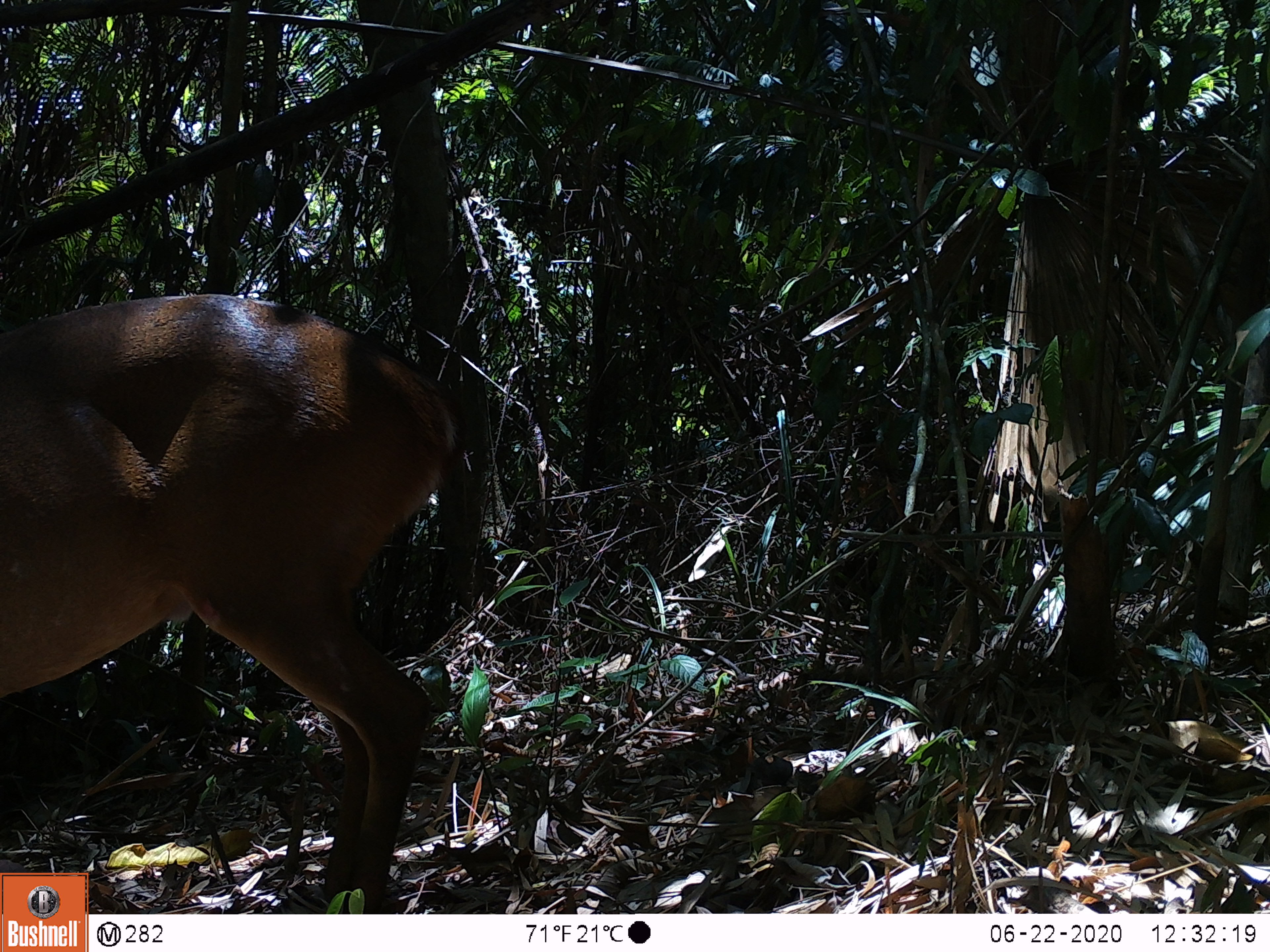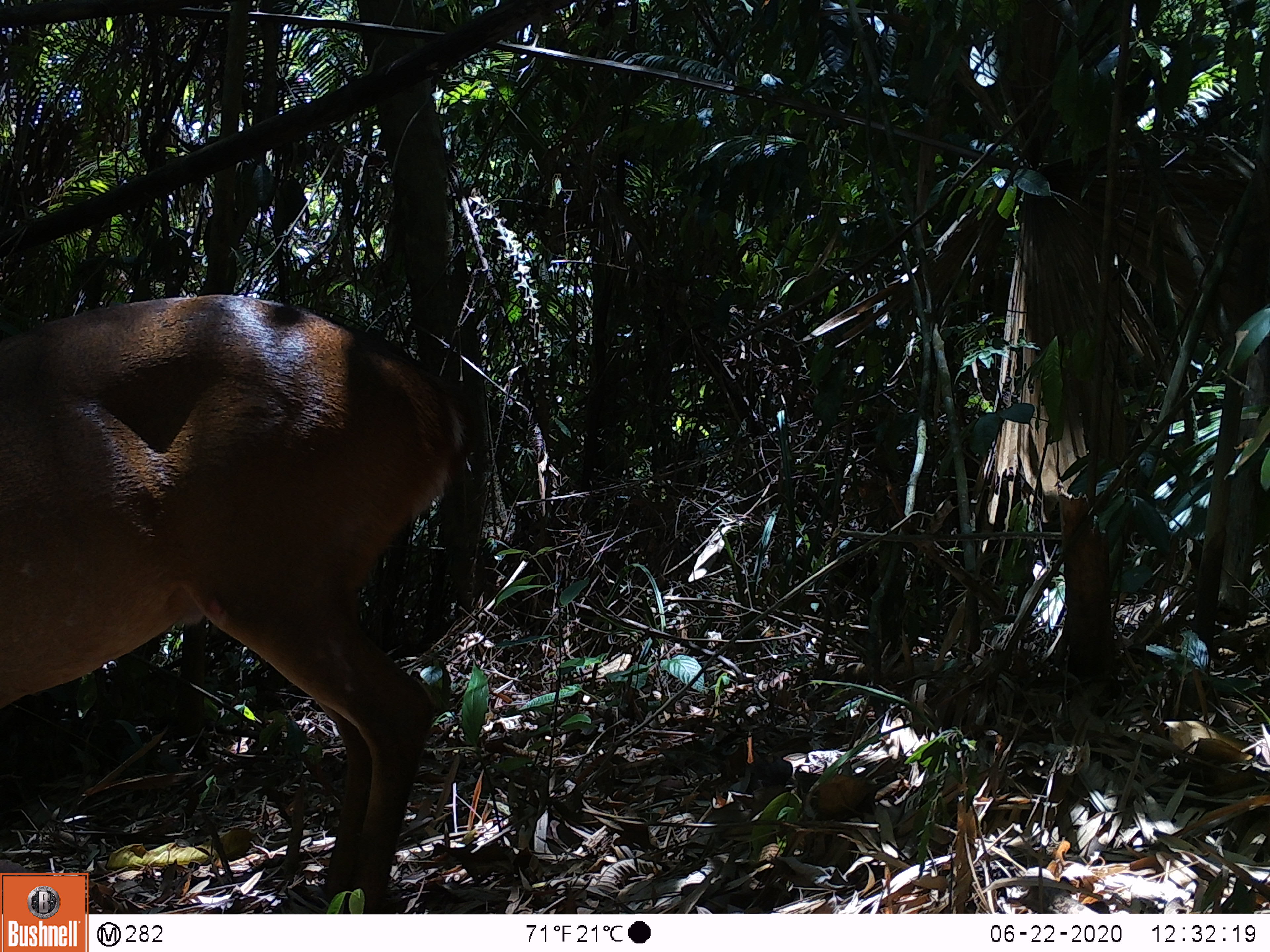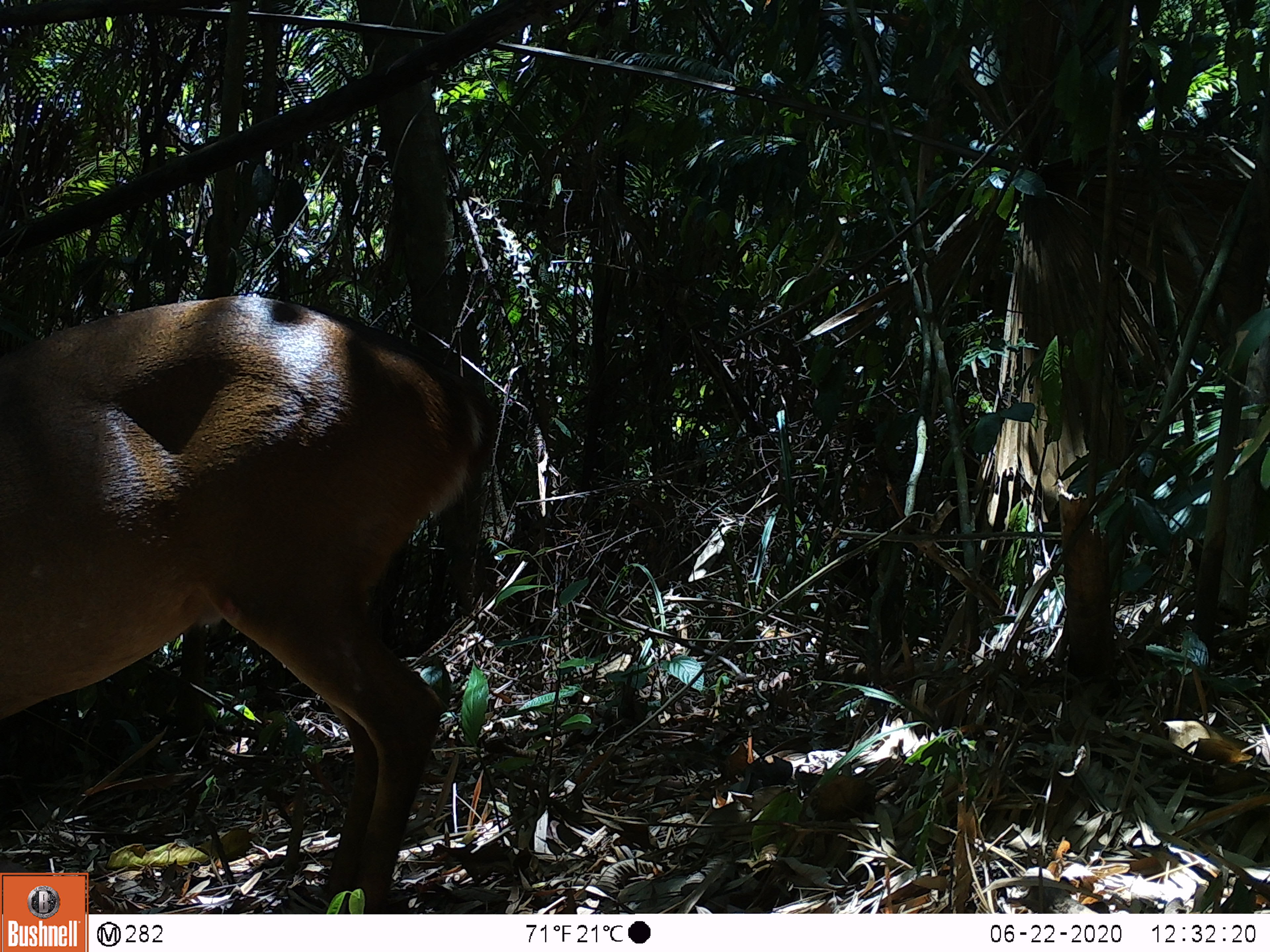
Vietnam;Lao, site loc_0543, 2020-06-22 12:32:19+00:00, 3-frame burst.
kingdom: Animalia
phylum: Chordata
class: Mammalia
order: Artiodactyla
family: Cervidae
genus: Muntiacus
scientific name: Muntiacus vuquangensis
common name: large-antlered muntjac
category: large antlered muntjac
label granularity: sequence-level